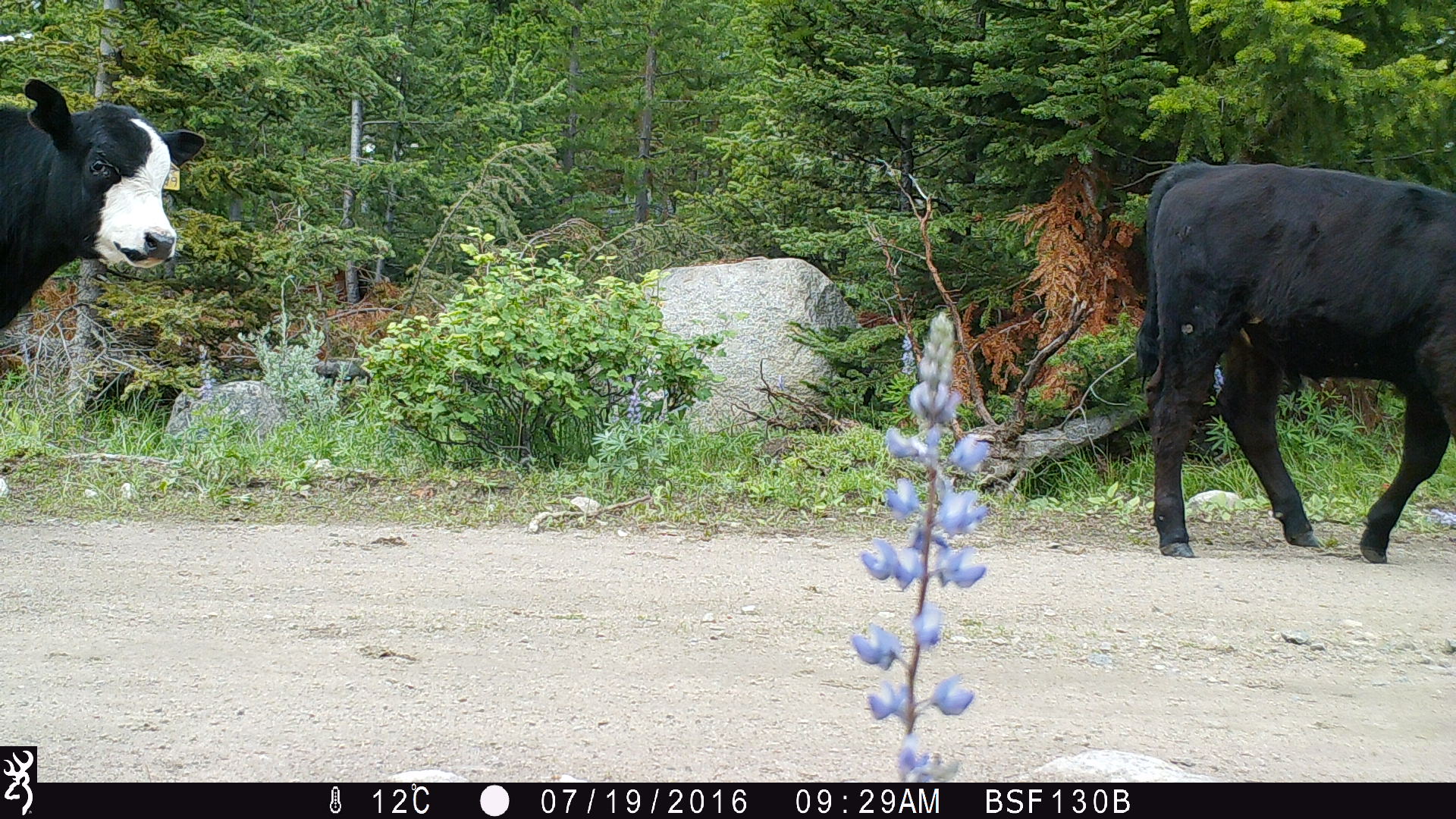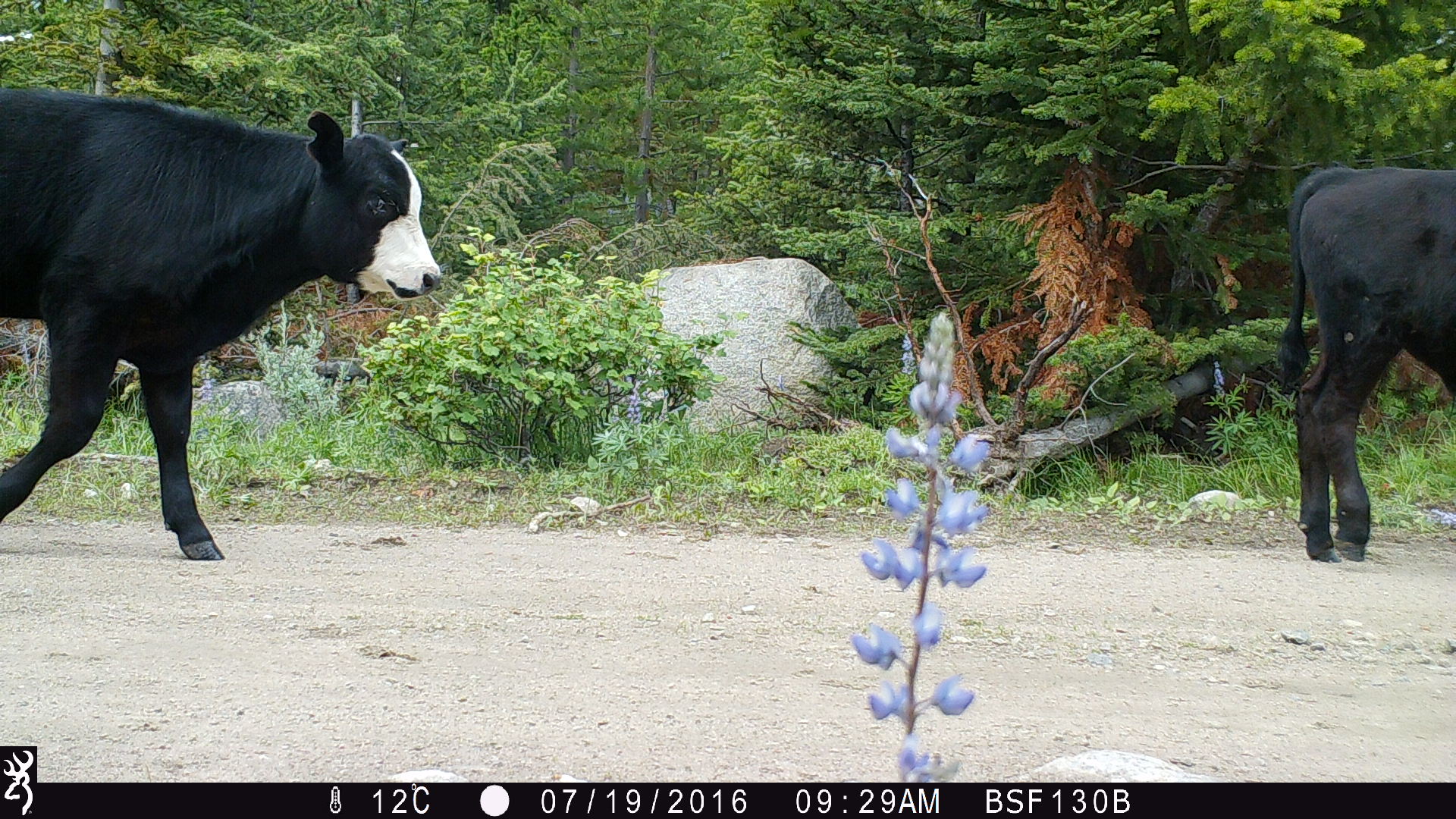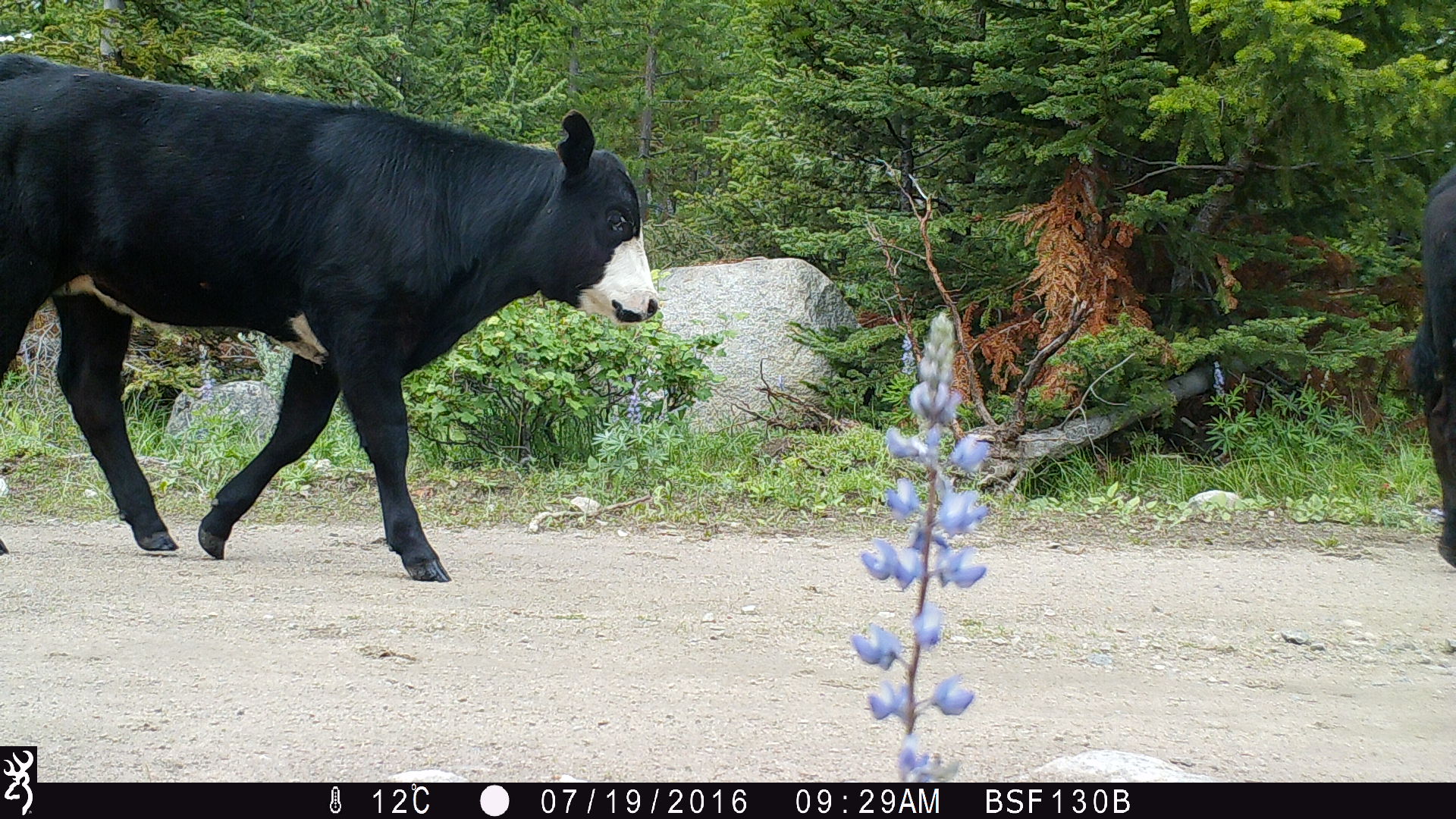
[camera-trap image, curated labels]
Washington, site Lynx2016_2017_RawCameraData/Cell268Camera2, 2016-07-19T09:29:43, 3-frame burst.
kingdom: Animalia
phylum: Chordata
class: Mammalia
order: Artiodactyla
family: Bovidae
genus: Bos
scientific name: Bos taurus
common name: domestic cattle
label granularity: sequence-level